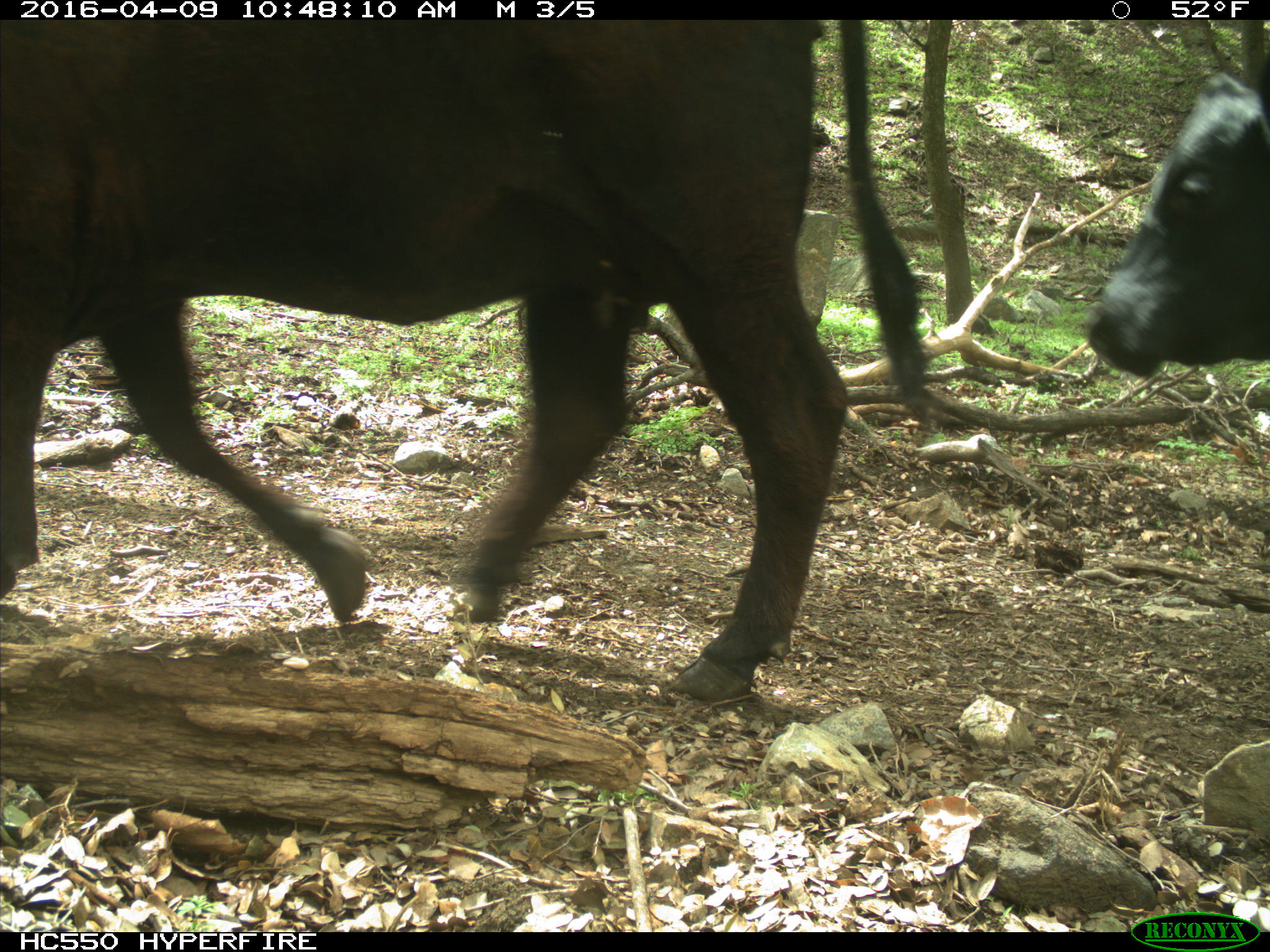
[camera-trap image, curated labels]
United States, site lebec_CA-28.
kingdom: Animalia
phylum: Chordata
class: Mammalia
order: Artiodactyla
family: Bovidae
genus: Bos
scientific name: Bos taurus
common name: domestic cow